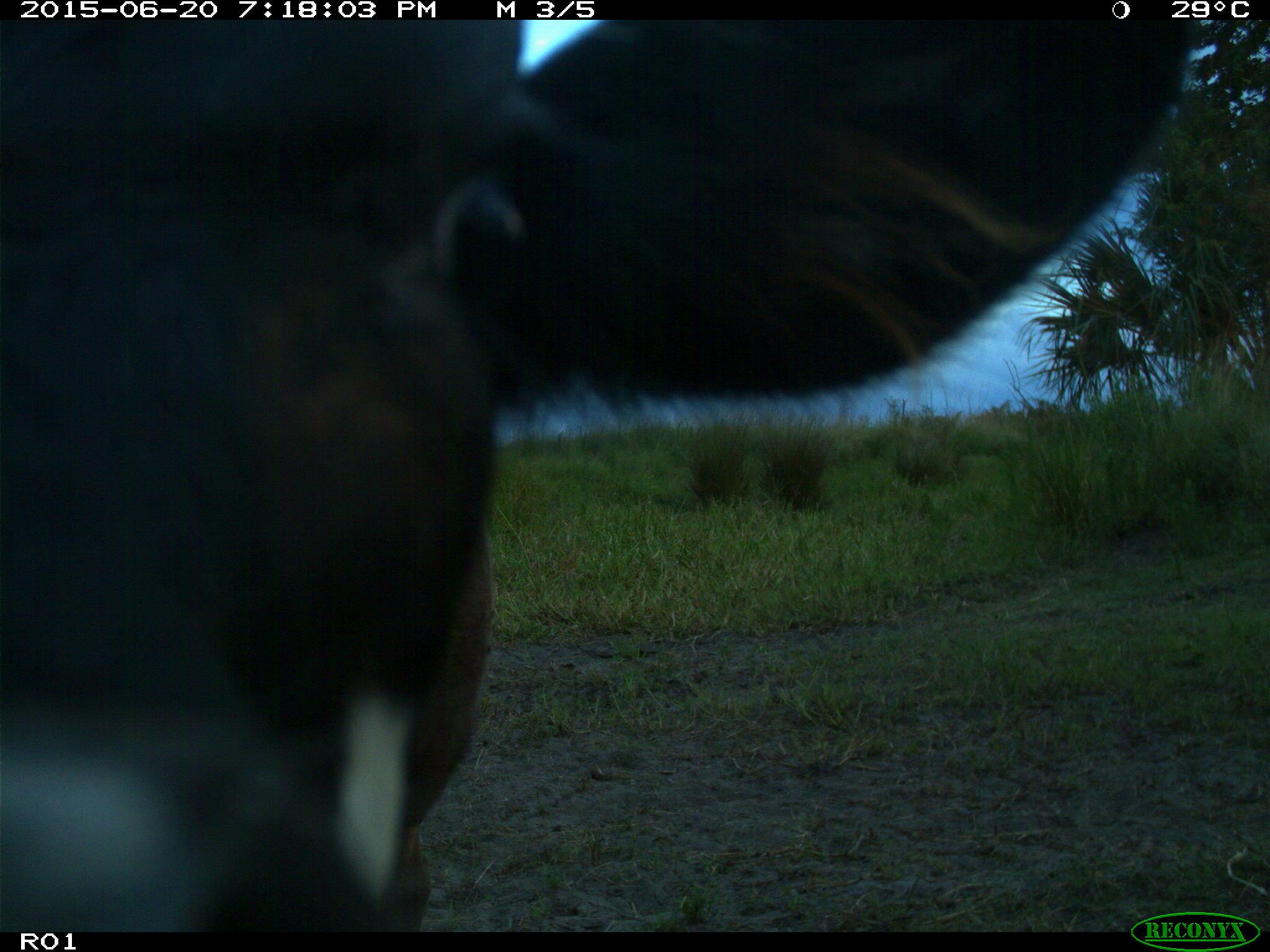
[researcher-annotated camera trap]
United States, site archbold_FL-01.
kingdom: Animalia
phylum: Chordata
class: Mammalia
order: Artiodactyla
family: Bovidae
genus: Bos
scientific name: Bos taurus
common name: domestic cow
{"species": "Bos taurus (domestic cow)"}